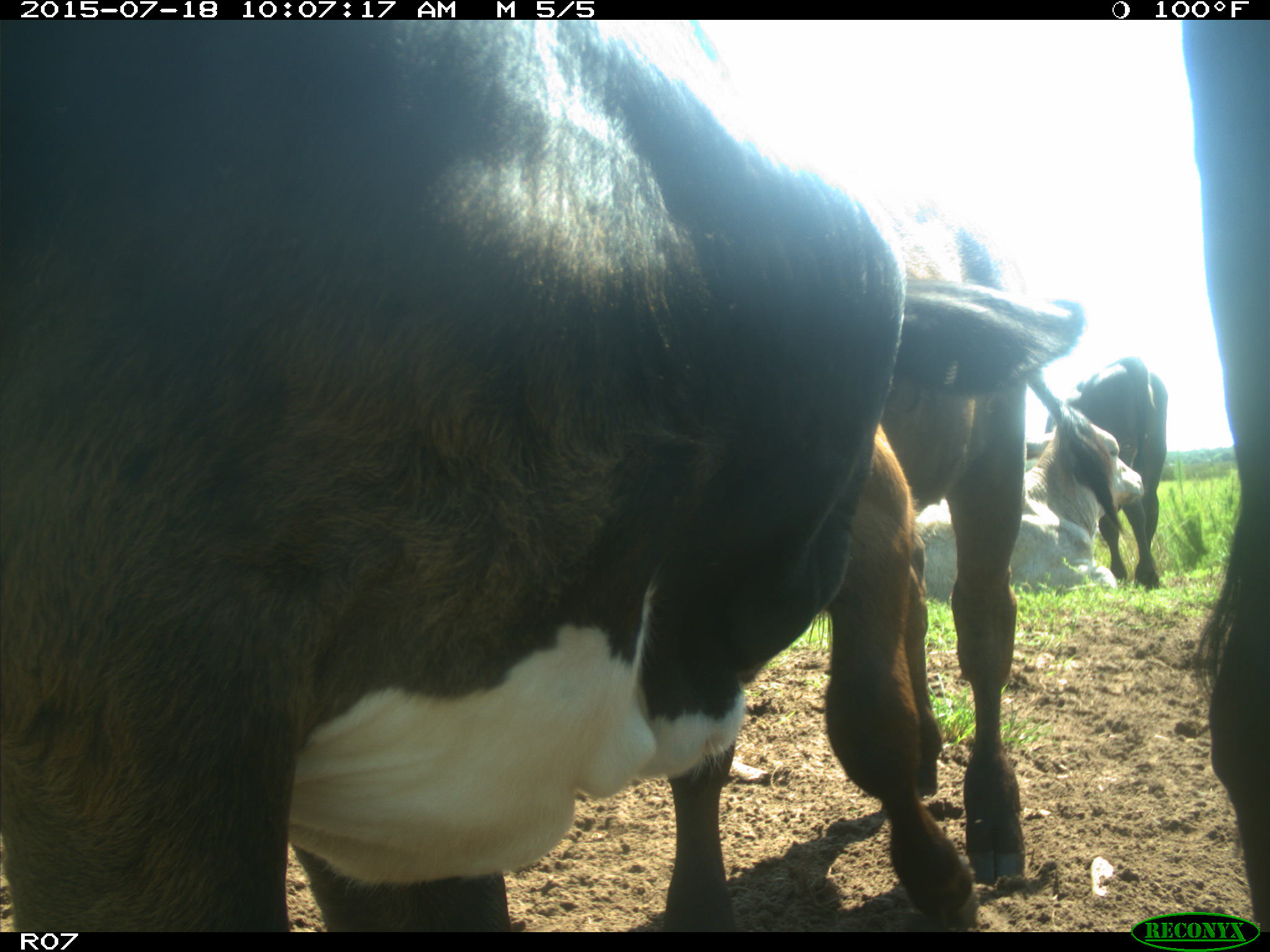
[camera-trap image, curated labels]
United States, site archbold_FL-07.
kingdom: Animalia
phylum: Chordata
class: Mammalia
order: Artiodactyla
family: Bovidae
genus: Bos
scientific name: Bos taurus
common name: domestic cow